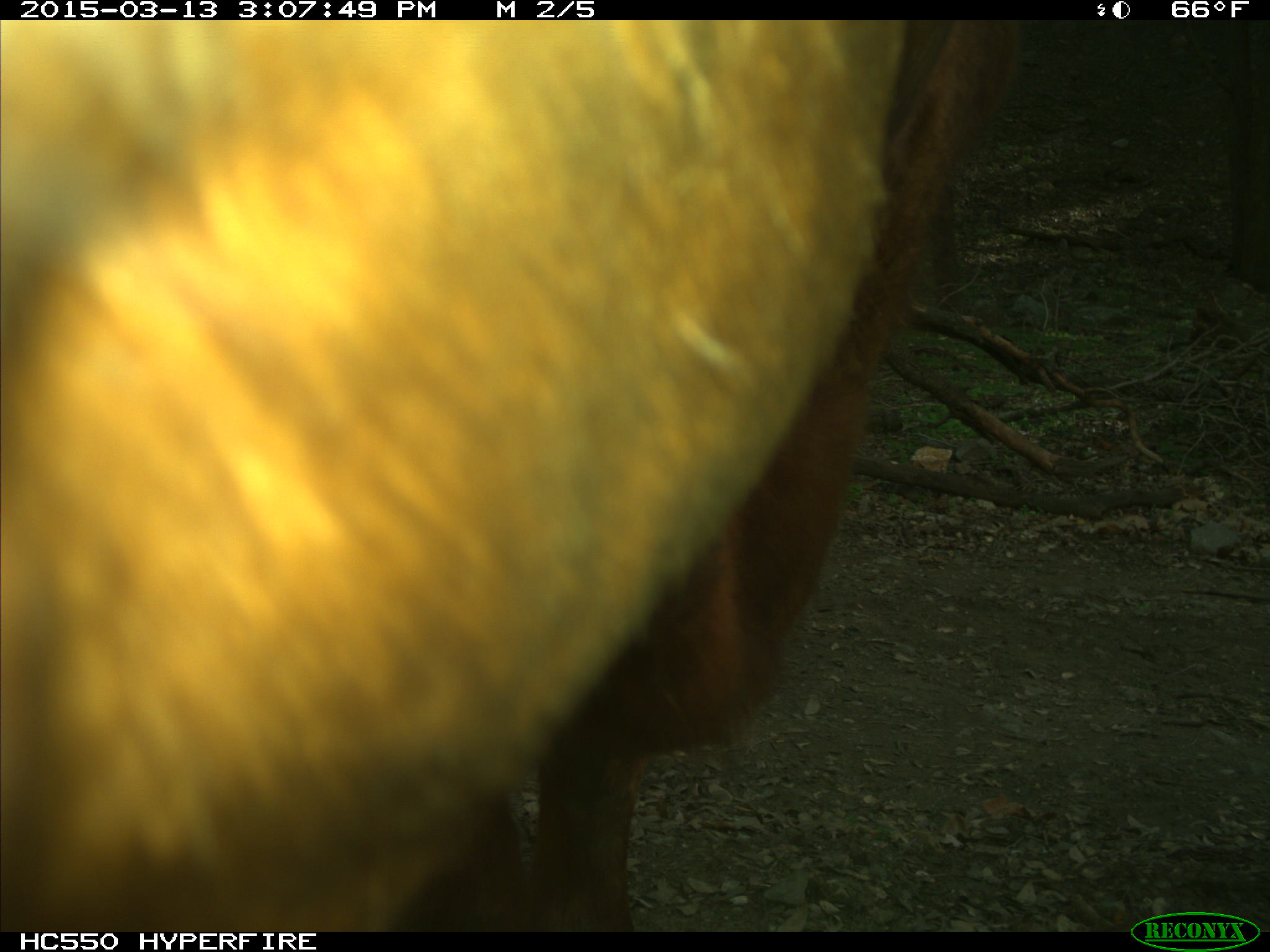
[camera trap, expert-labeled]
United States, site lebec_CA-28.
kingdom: Animalia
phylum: Chordata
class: Mammalia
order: Artiodactyla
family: Bovidae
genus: Bos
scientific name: Bos taurus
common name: domestic cow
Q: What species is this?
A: Bos taurus (domestic cow).